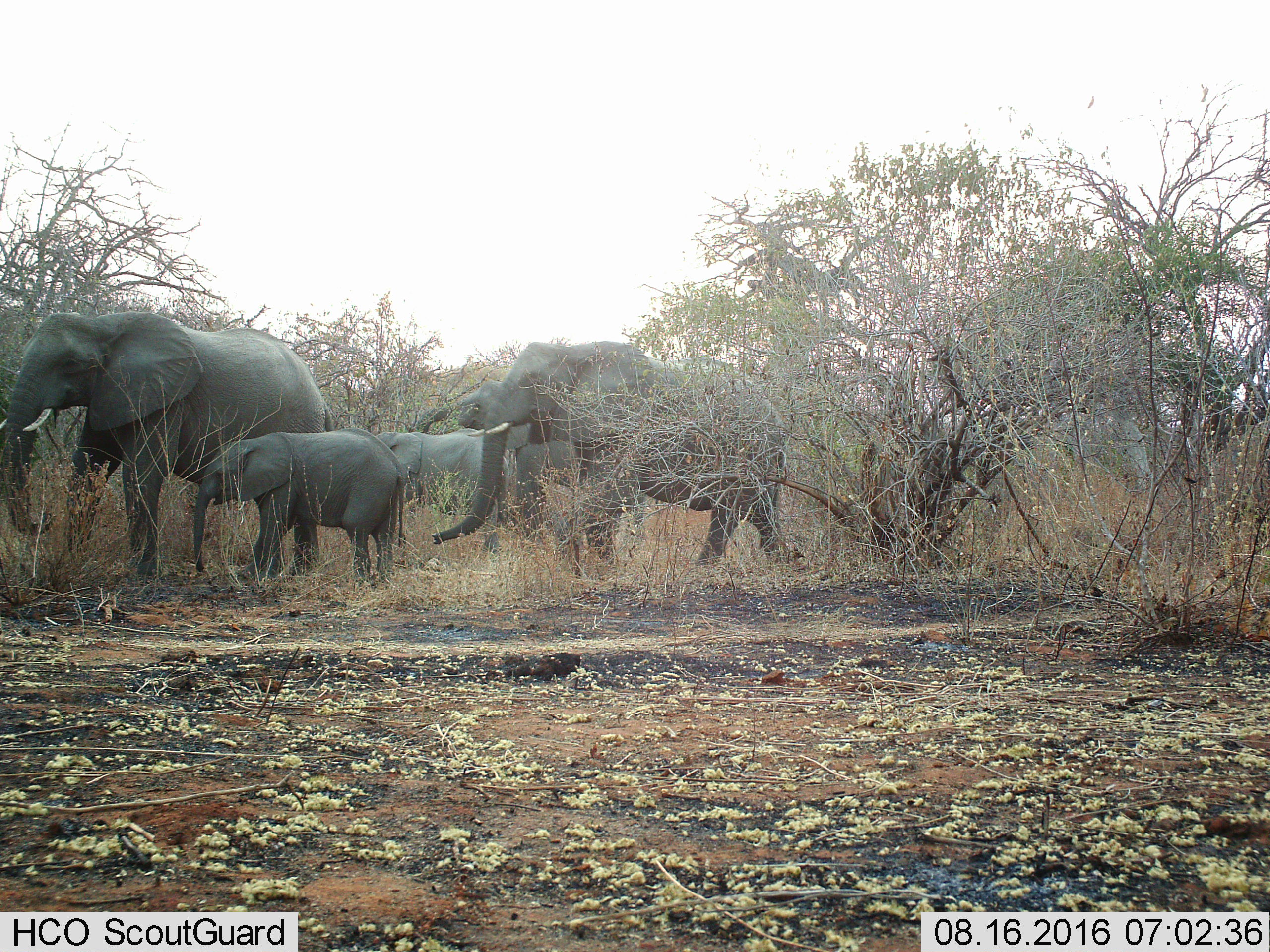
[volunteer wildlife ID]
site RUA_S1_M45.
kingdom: Animalia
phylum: Chordata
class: Mammalia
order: Proboscidea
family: Elephantidae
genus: Loxodonta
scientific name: Loxodonta africana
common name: african bush elephant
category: elephant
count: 5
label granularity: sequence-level